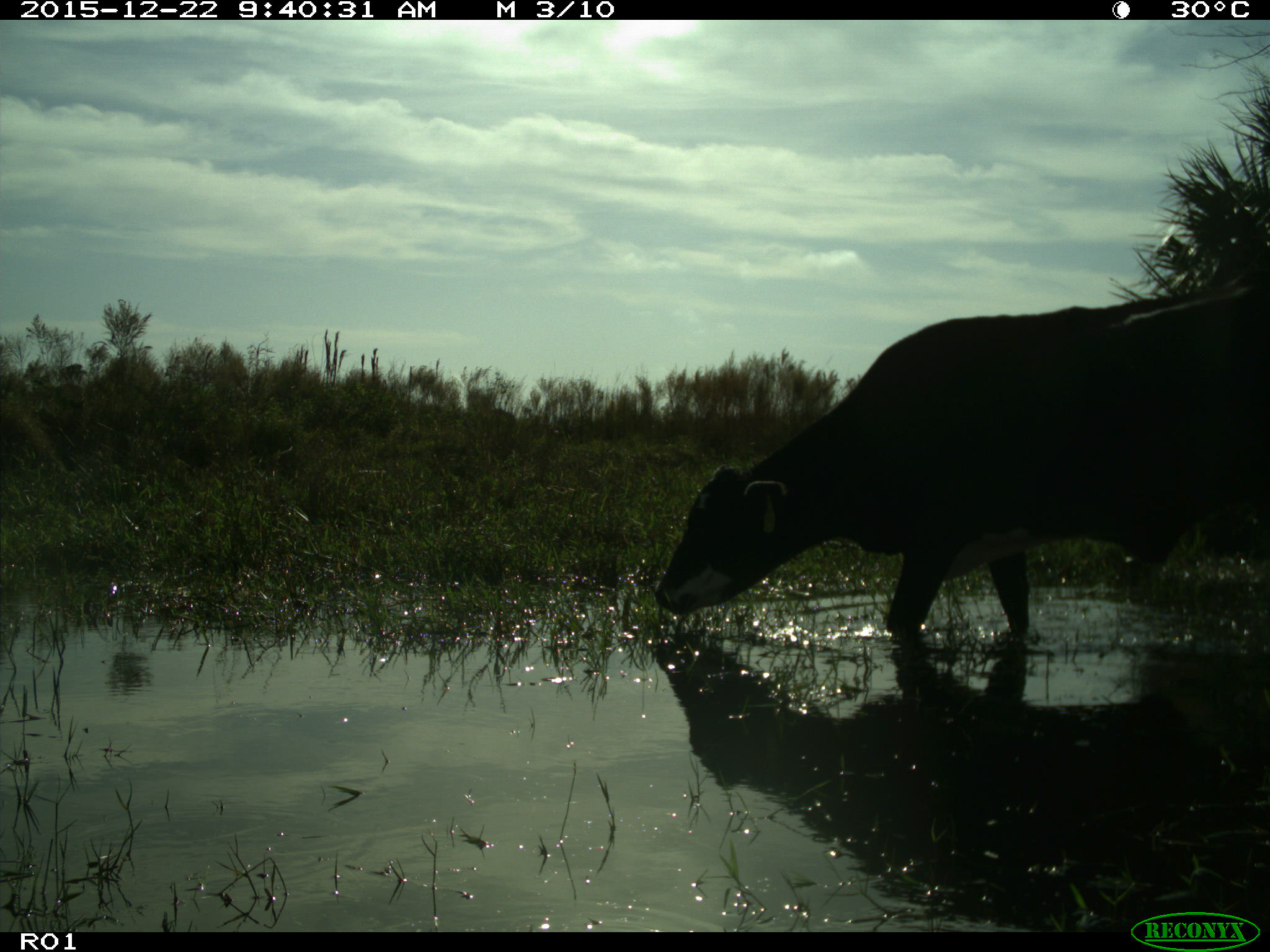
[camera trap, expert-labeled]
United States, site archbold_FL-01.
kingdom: Animalia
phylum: Chordata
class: Mammalia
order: Artiodactyla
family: Bovidae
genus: Bos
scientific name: Bos taurus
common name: domestic cow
Bos taurus (domestic cow).